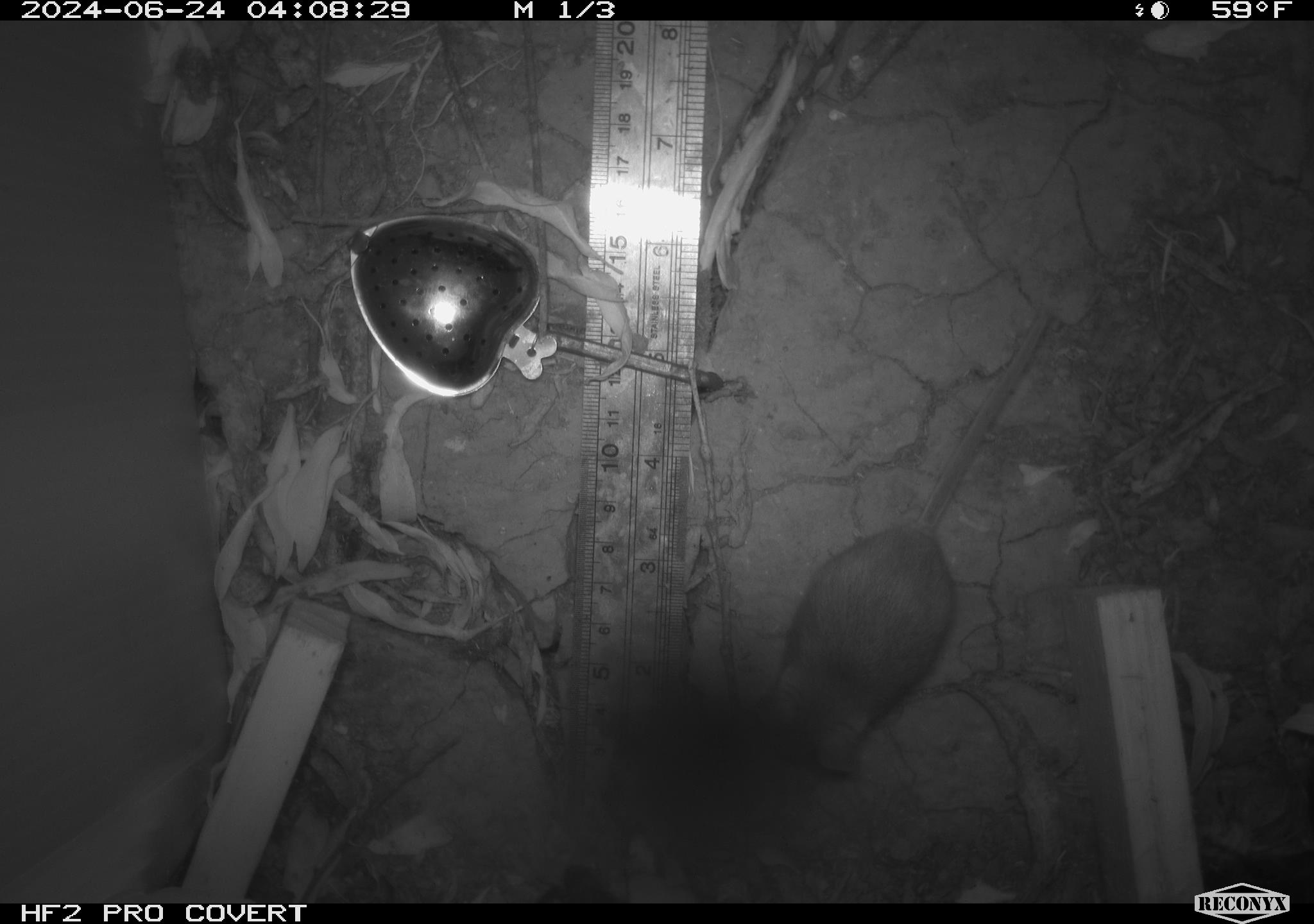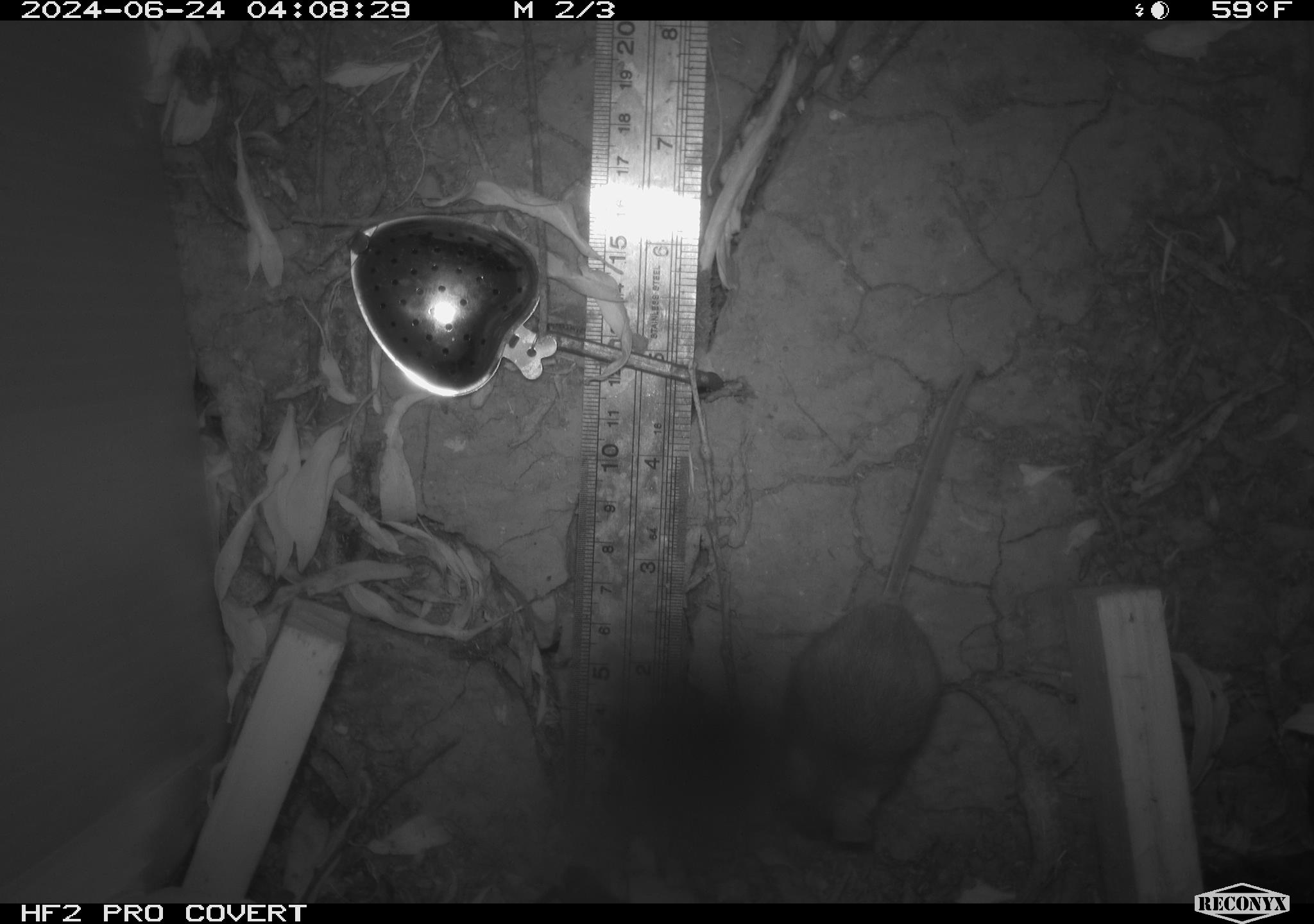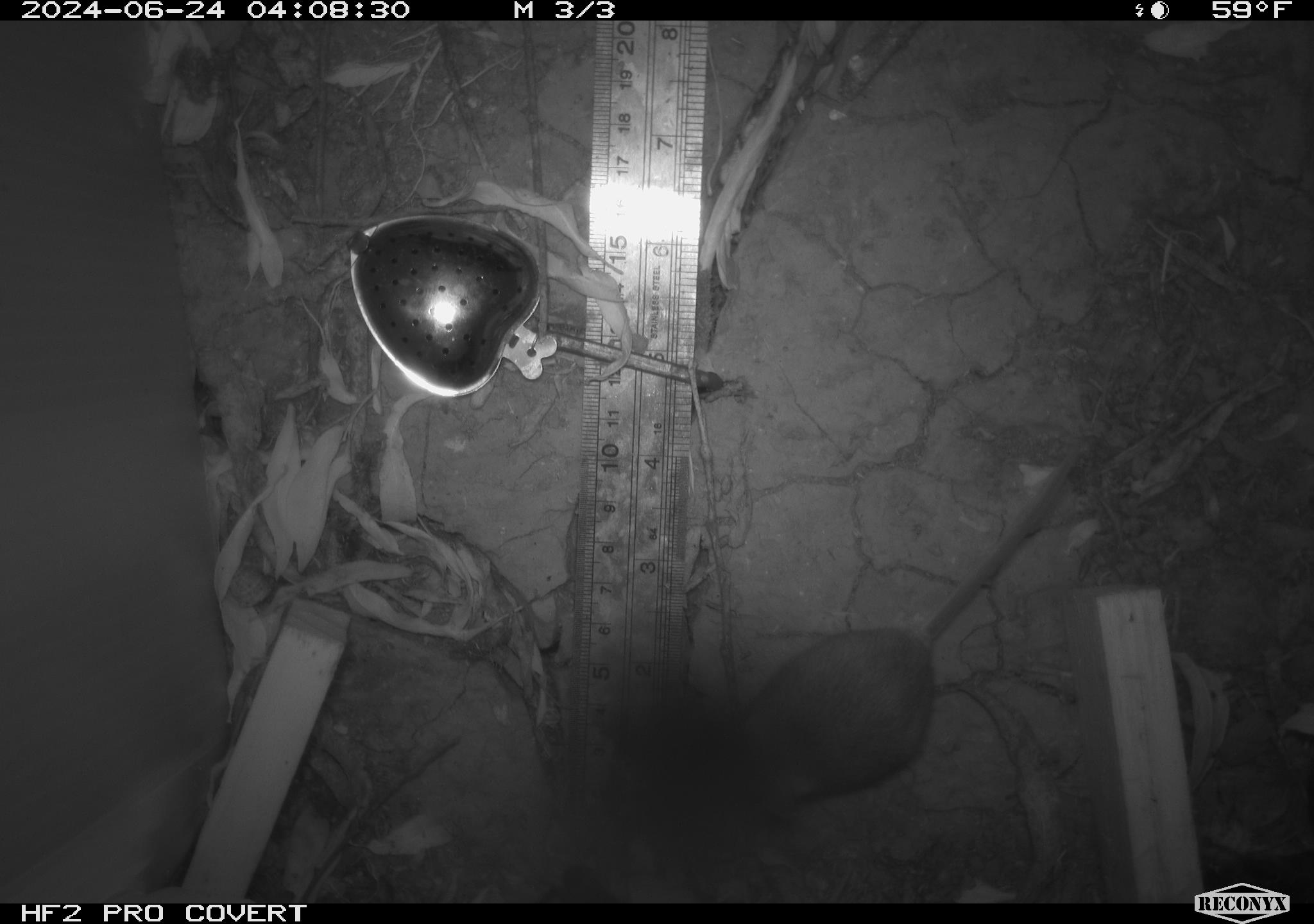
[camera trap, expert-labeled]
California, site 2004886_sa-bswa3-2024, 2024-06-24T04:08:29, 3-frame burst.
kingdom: Animalia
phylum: Chordata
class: Mammalia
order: Rodentia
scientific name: Rodentia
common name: mouse species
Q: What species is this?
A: Mouse species (Rodentia).